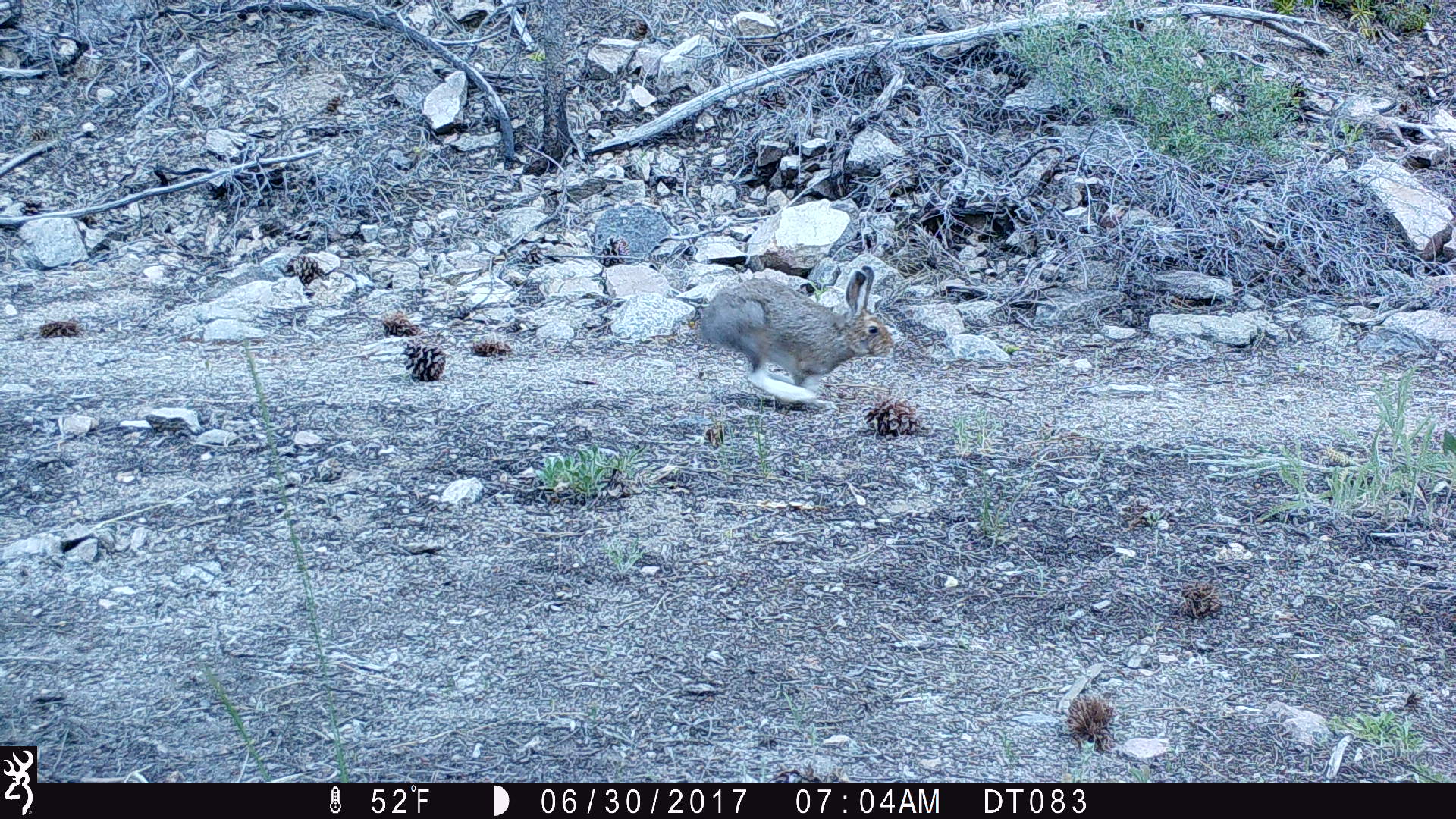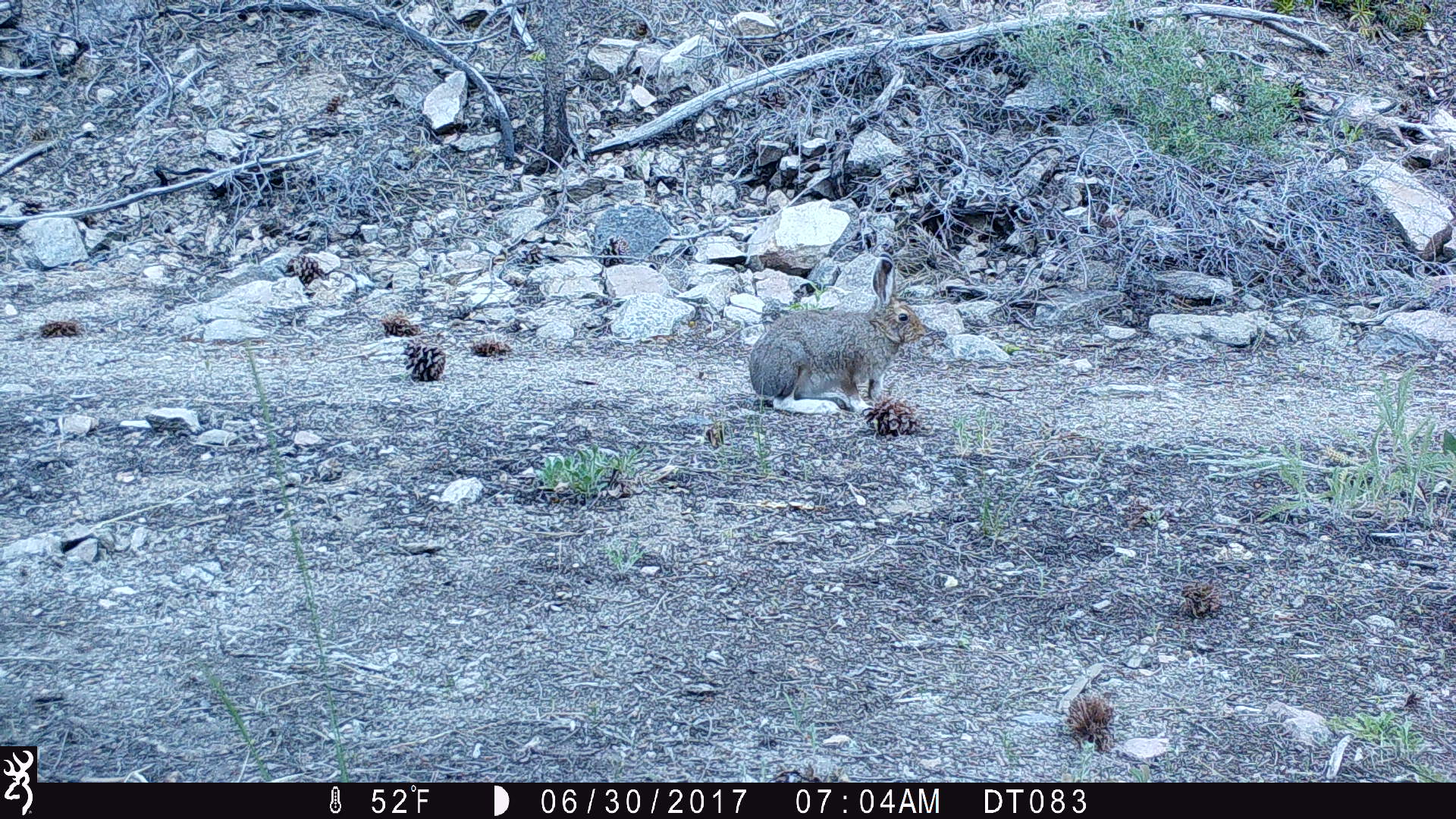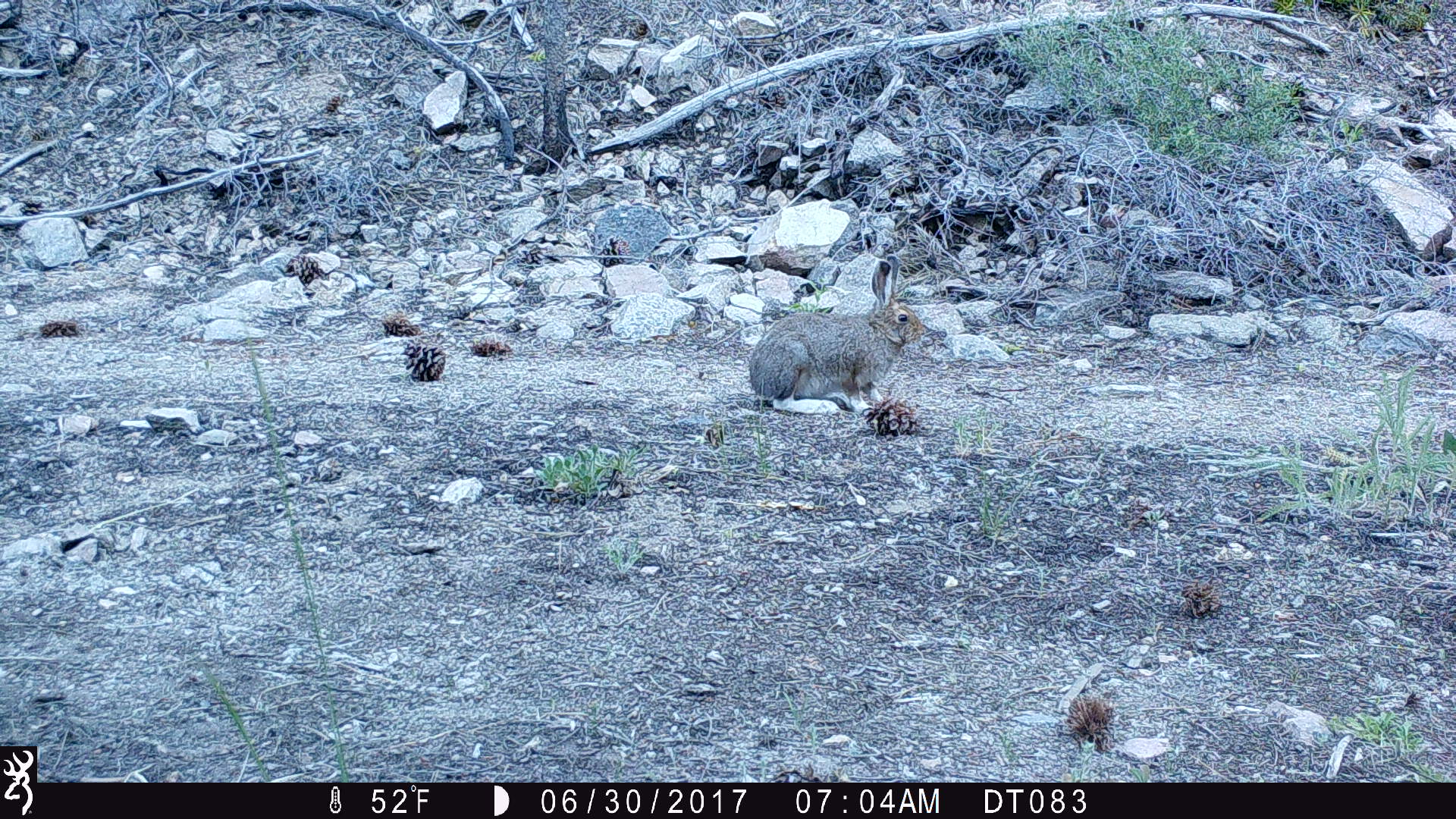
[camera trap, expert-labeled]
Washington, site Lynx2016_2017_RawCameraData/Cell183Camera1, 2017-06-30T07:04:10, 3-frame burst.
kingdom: Animalia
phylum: Chordata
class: Mammalia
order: Lagomorpha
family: Leporidae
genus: Lepus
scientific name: Lepus americanus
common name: snowshoe hare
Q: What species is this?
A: Lepus americanus (snowshoe hare).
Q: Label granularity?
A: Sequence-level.